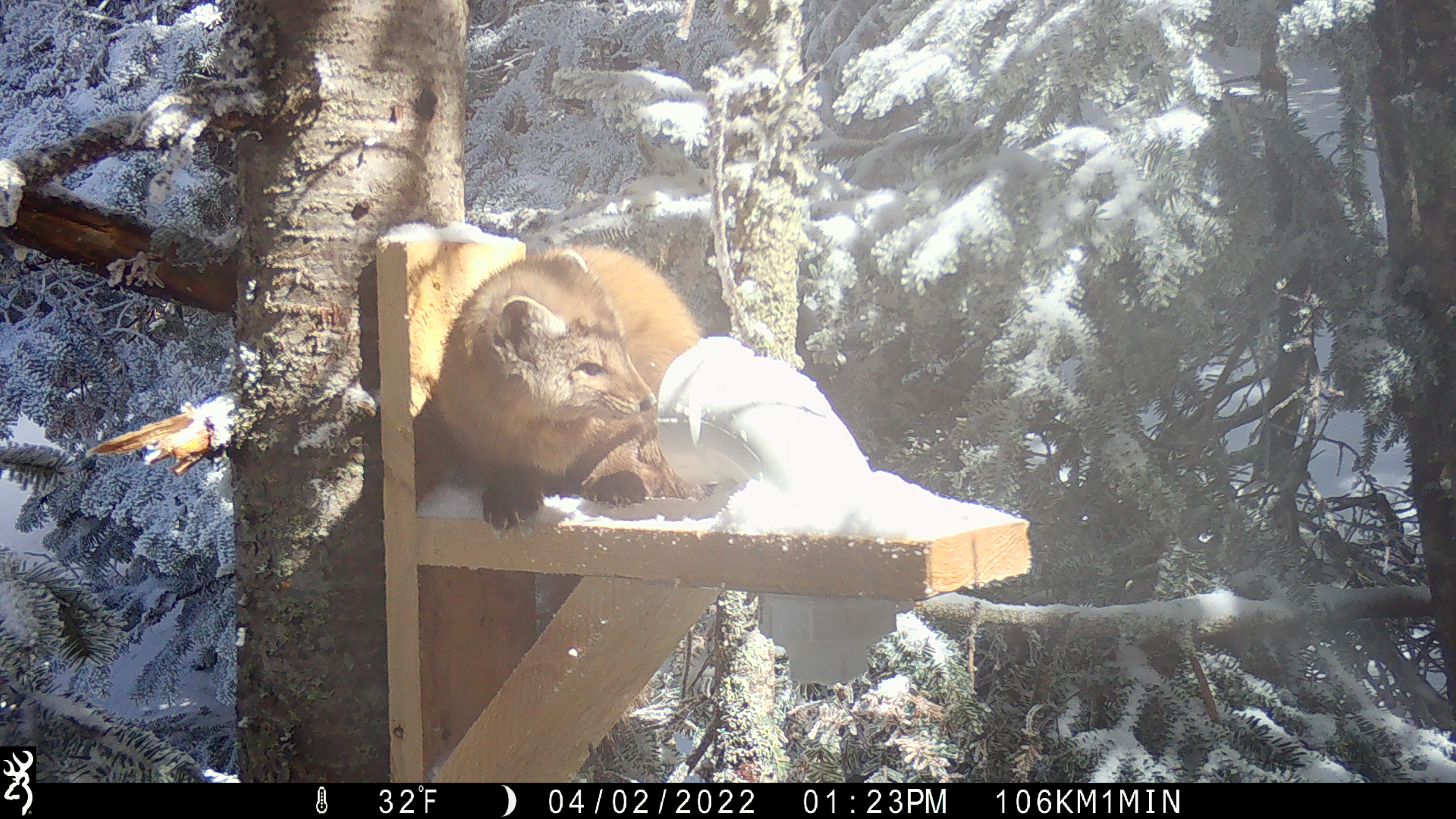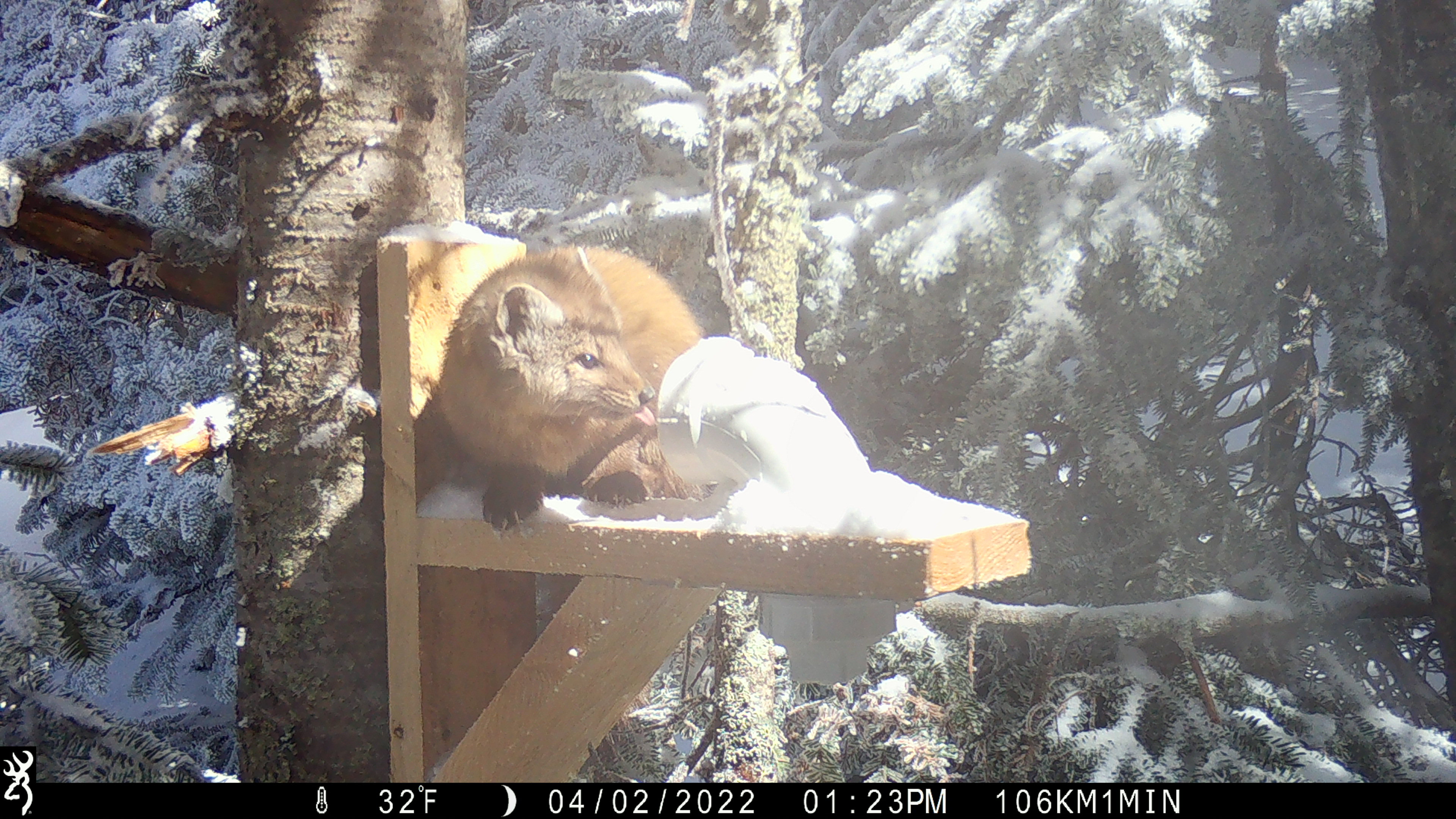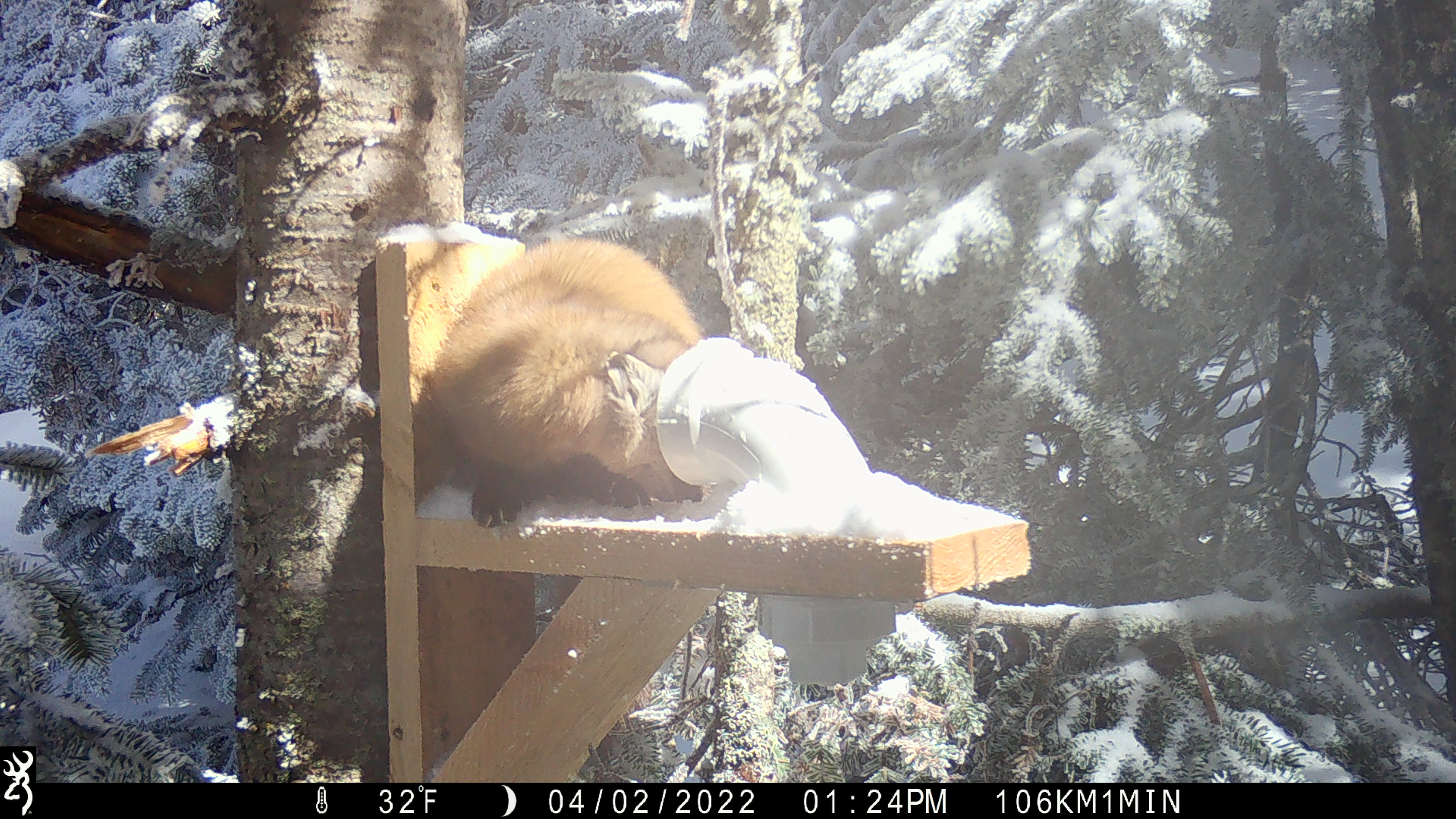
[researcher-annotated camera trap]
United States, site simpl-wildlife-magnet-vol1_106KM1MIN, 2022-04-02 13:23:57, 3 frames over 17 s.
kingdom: Animalia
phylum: Chordata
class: Mammalia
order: Carnivora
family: Mustelidae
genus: Martes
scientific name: Martes americana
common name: american marten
American marten (Martes americana).